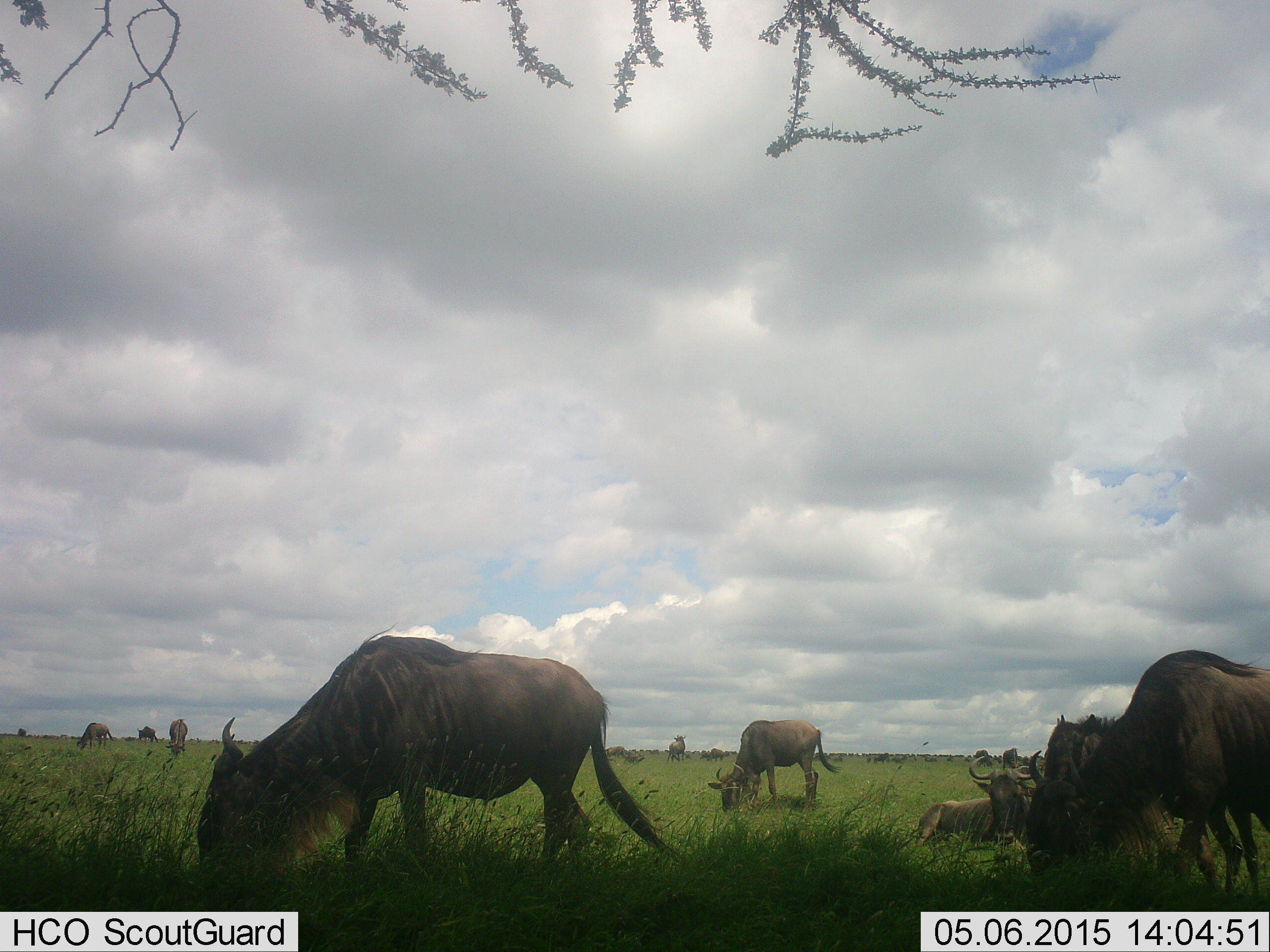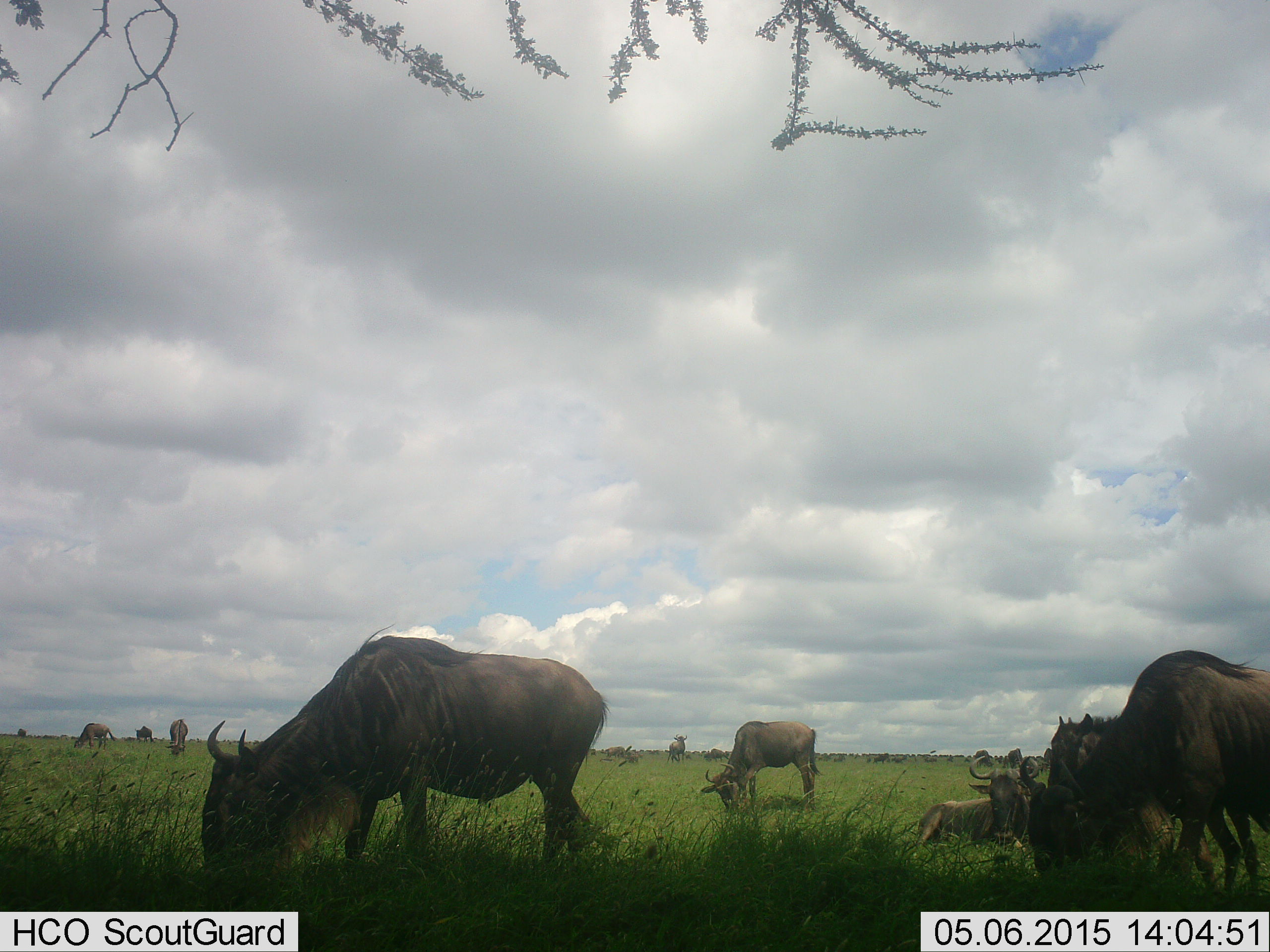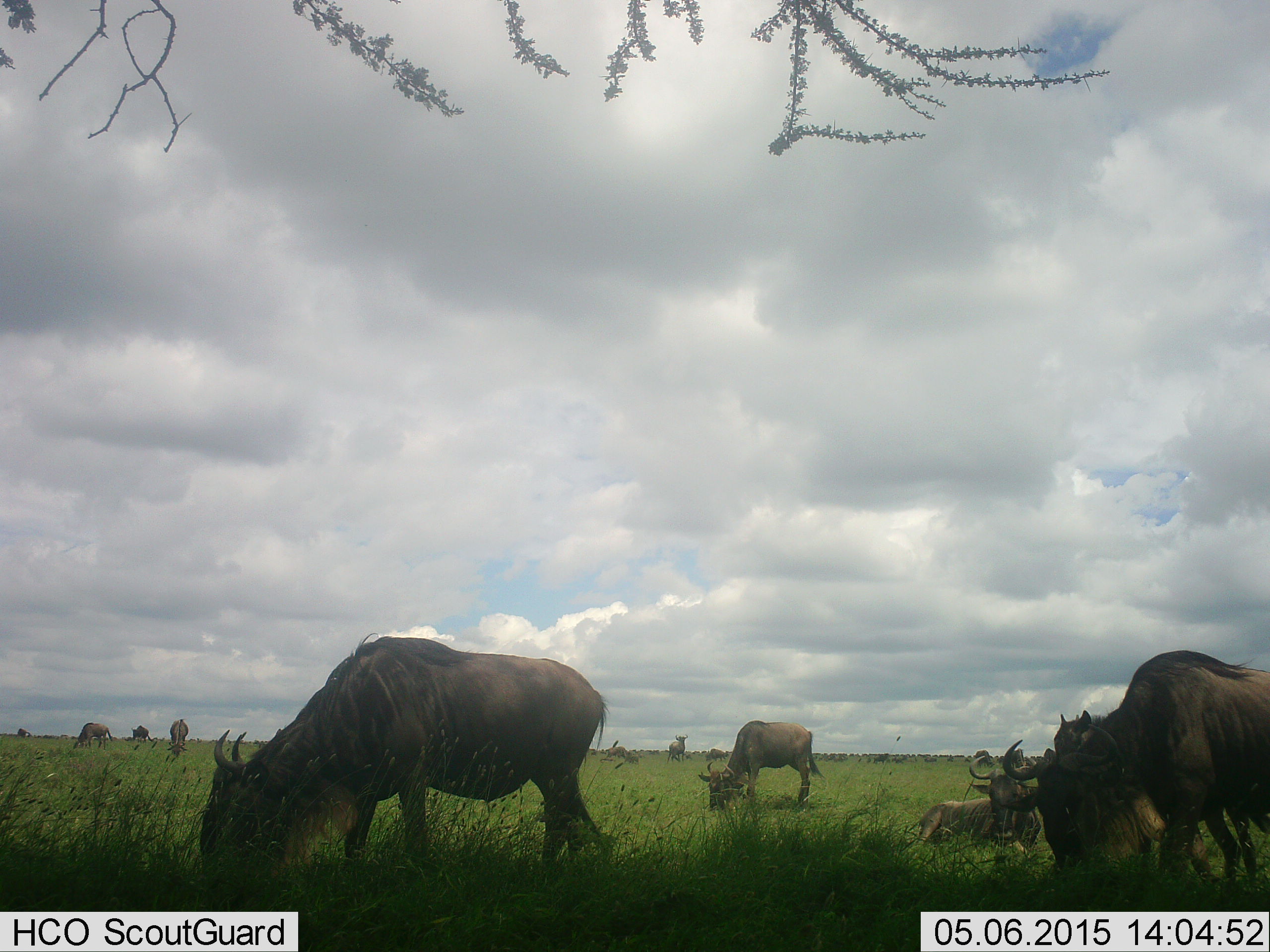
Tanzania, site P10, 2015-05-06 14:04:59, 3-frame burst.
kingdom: Animalia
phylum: Chordata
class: Mammalia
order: Artiodactyla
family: Bovidae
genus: Connochaetes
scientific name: Connochaetes taurinus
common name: blue wildebeest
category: wildebeest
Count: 11-50.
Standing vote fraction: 70%.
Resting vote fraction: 70%.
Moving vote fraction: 30%.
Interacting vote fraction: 0%.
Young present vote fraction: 10%.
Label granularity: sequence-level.